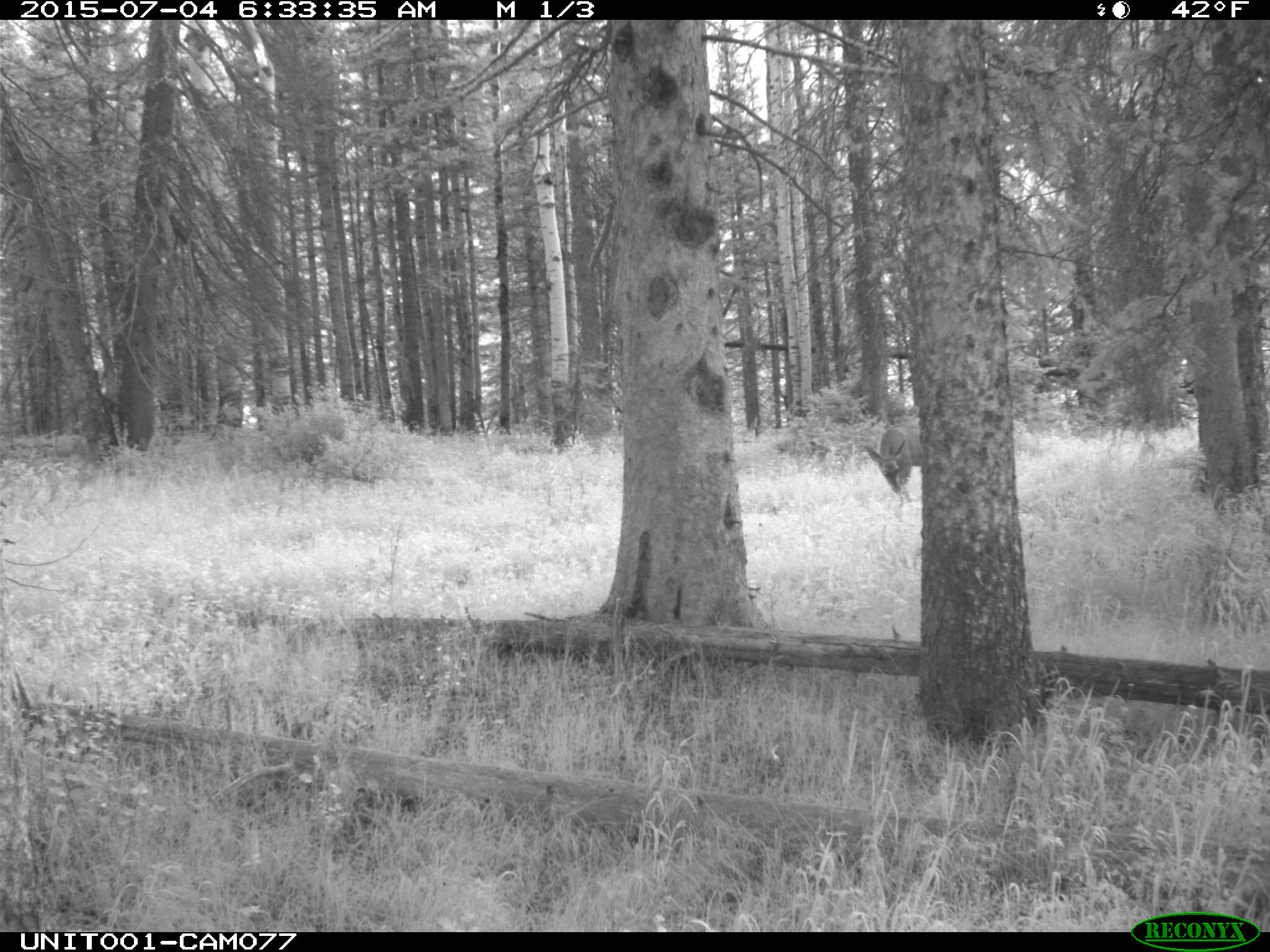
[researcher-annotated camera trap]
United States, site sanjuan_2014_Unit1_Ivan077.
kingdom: Animalia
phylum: Chordata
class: Mammalia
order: Artiodactyla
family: Cervidae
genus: Odocoileus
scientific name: Odocoileus hemionus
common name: mule deer